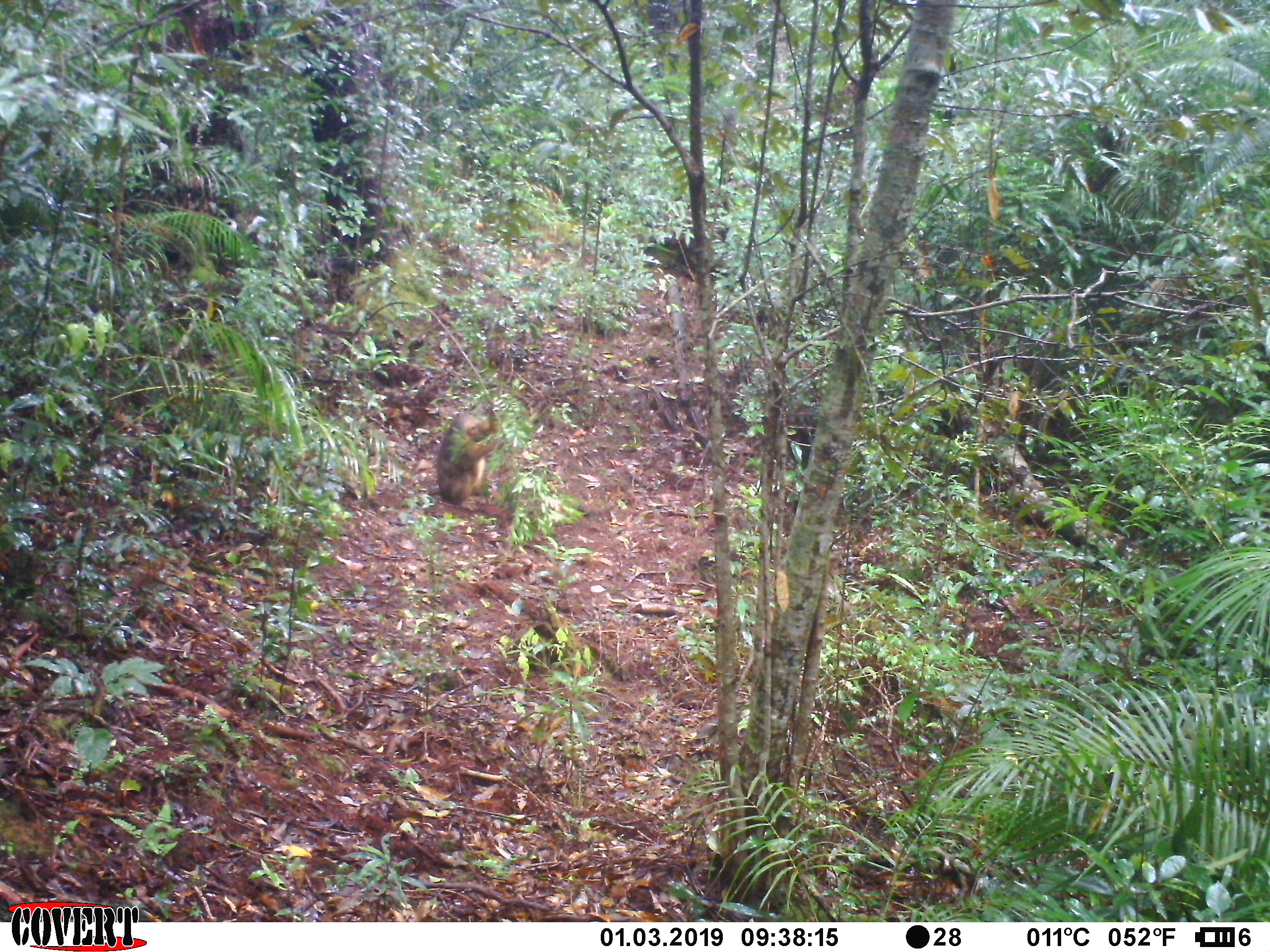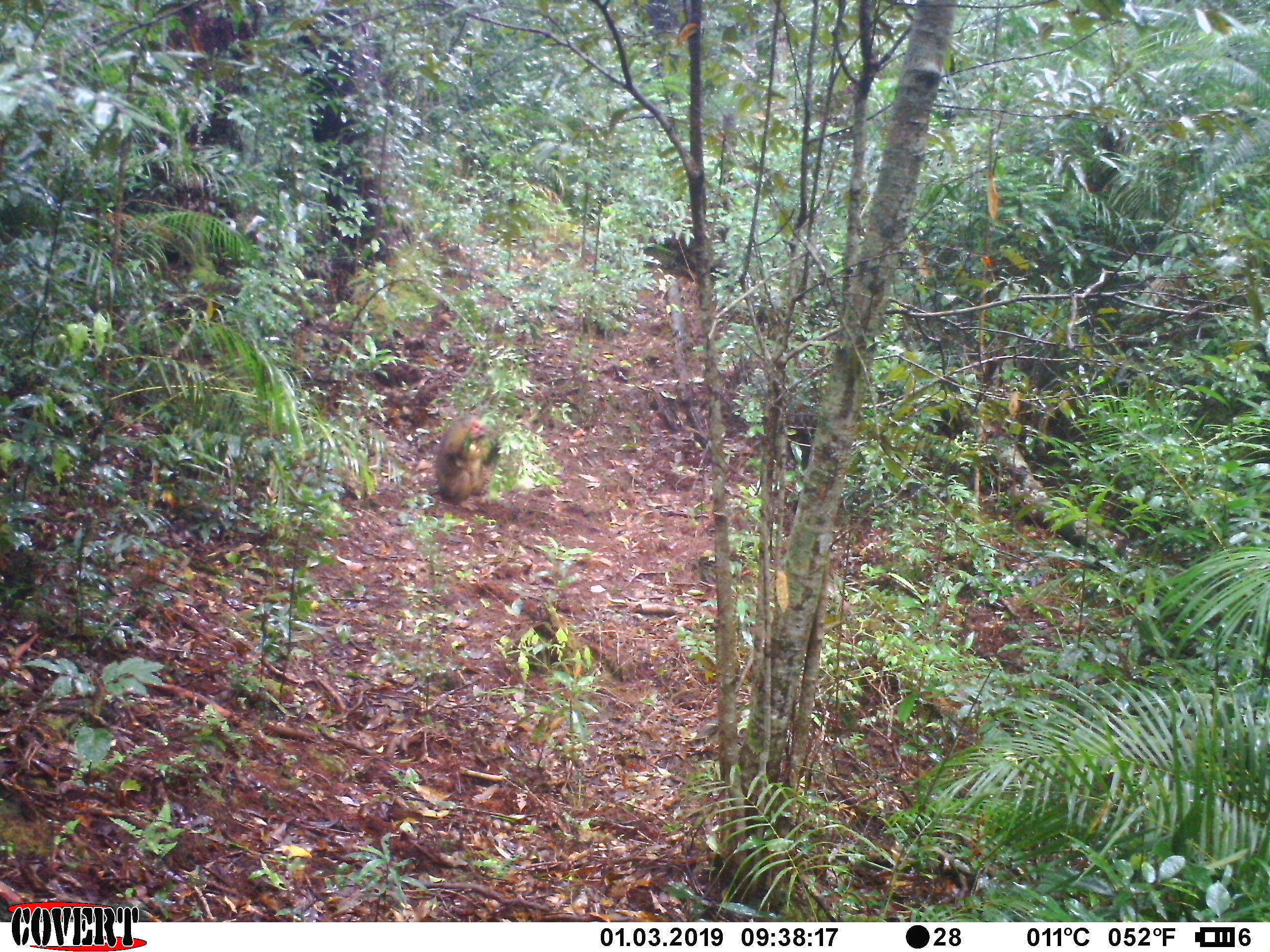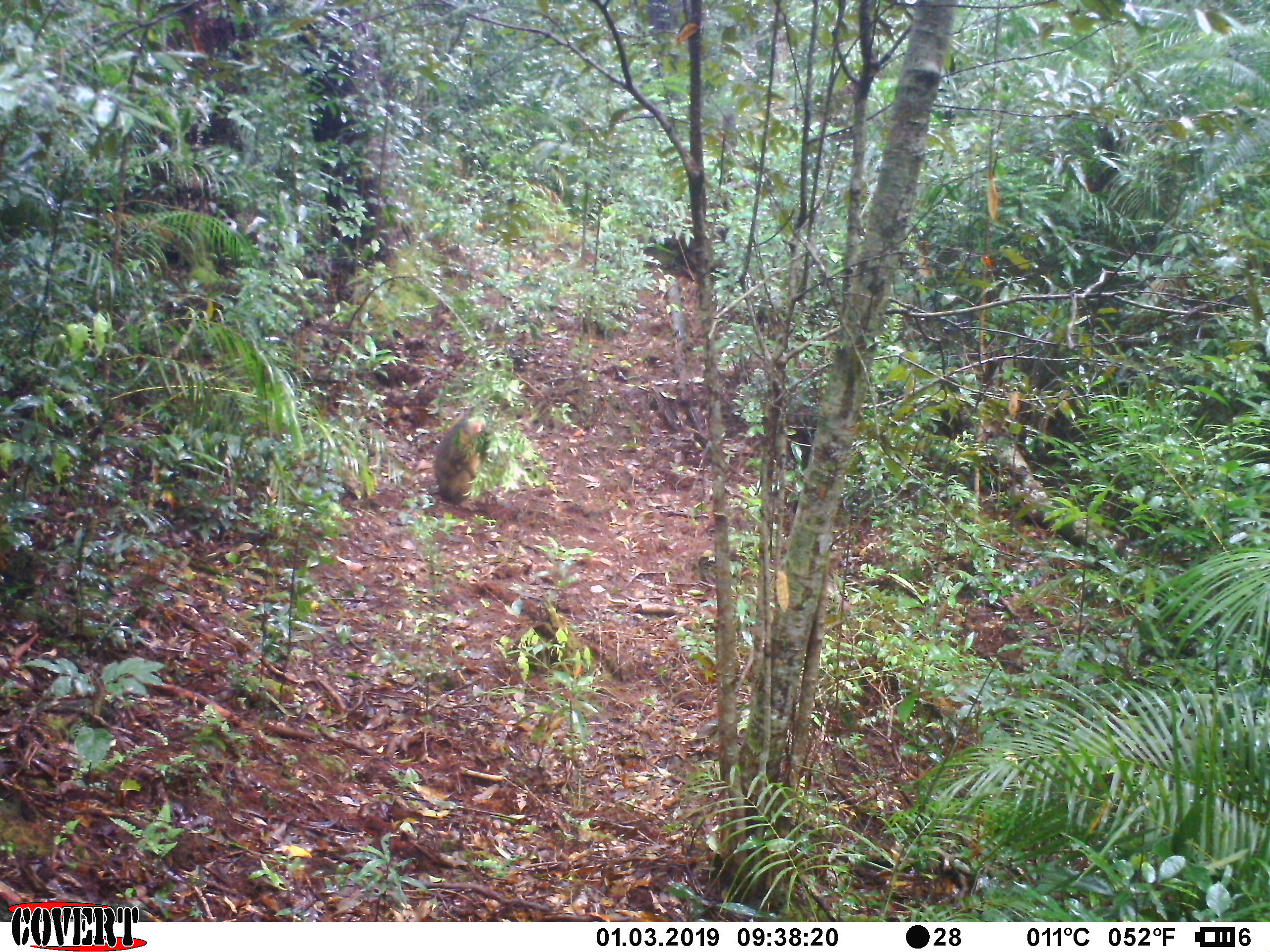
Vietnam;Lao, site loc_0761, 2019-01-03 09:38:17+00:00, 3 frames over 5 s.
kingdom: Animalia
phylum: Chordata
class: Mammalia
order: Primates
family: Cercopithecidae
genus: Macaca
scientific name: Macaca arctoides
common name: stump-tailed macaque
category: stump tailed macaque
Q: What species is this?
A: Stump tailed macaque (stump-tailed macaque) (Macaca arctoides).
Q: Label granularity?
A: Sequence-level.